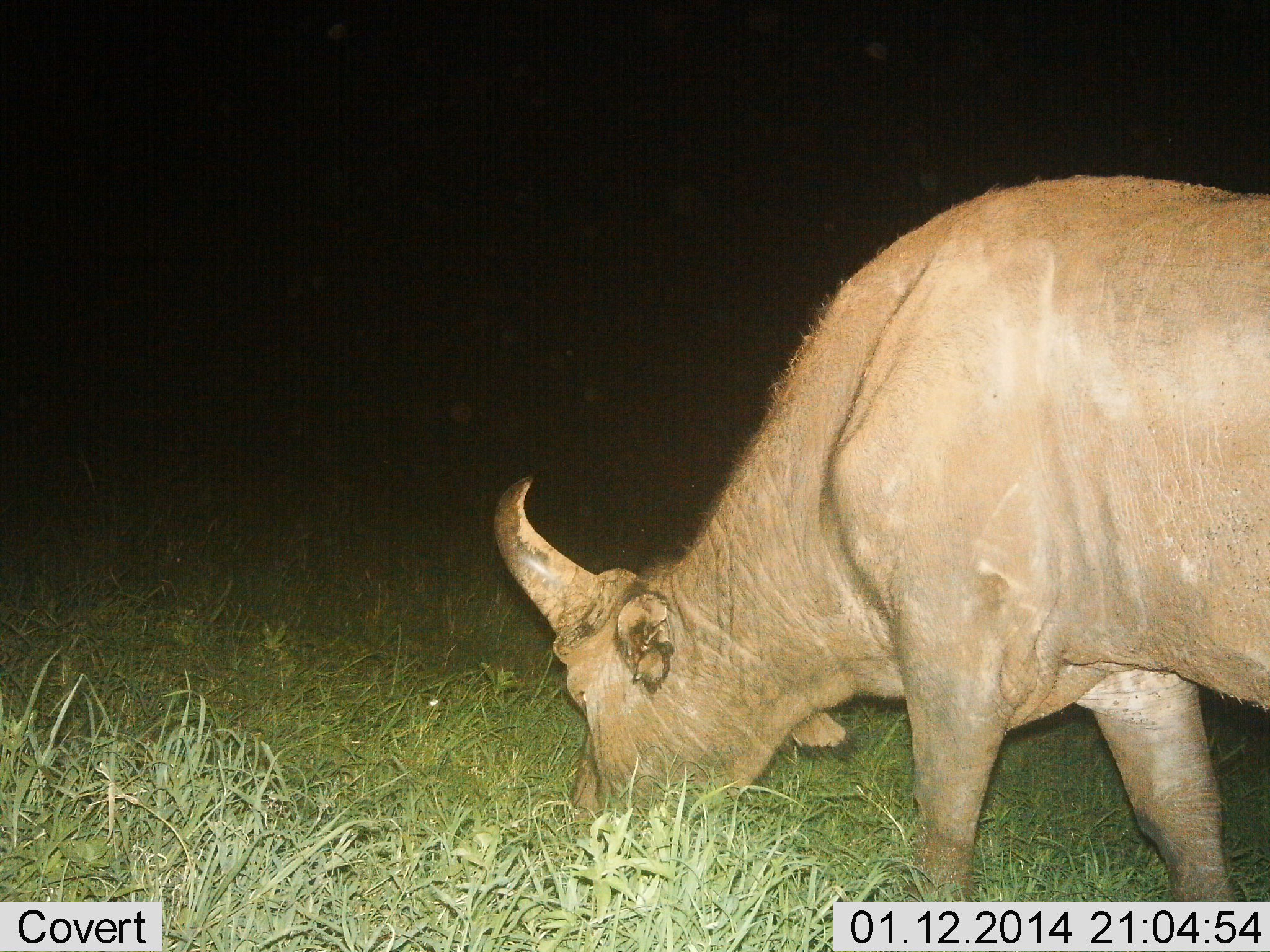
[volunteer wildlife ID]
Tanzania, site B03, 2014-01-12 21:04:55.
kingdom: Animalia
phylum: Chordata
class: Mammalia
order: Artiodactyla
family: Bovidae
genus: Syncerus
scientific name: Syncerus caffer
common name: cape buffalo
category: buffalo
Buffalo (cape buffalo) (Syncerus caffer), count 1. Behavior (volunteer vote fractions): standing 20%, resting 0%, moving 0%, interacting 0%. Young present (vote fraction): 0%. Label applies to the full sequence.